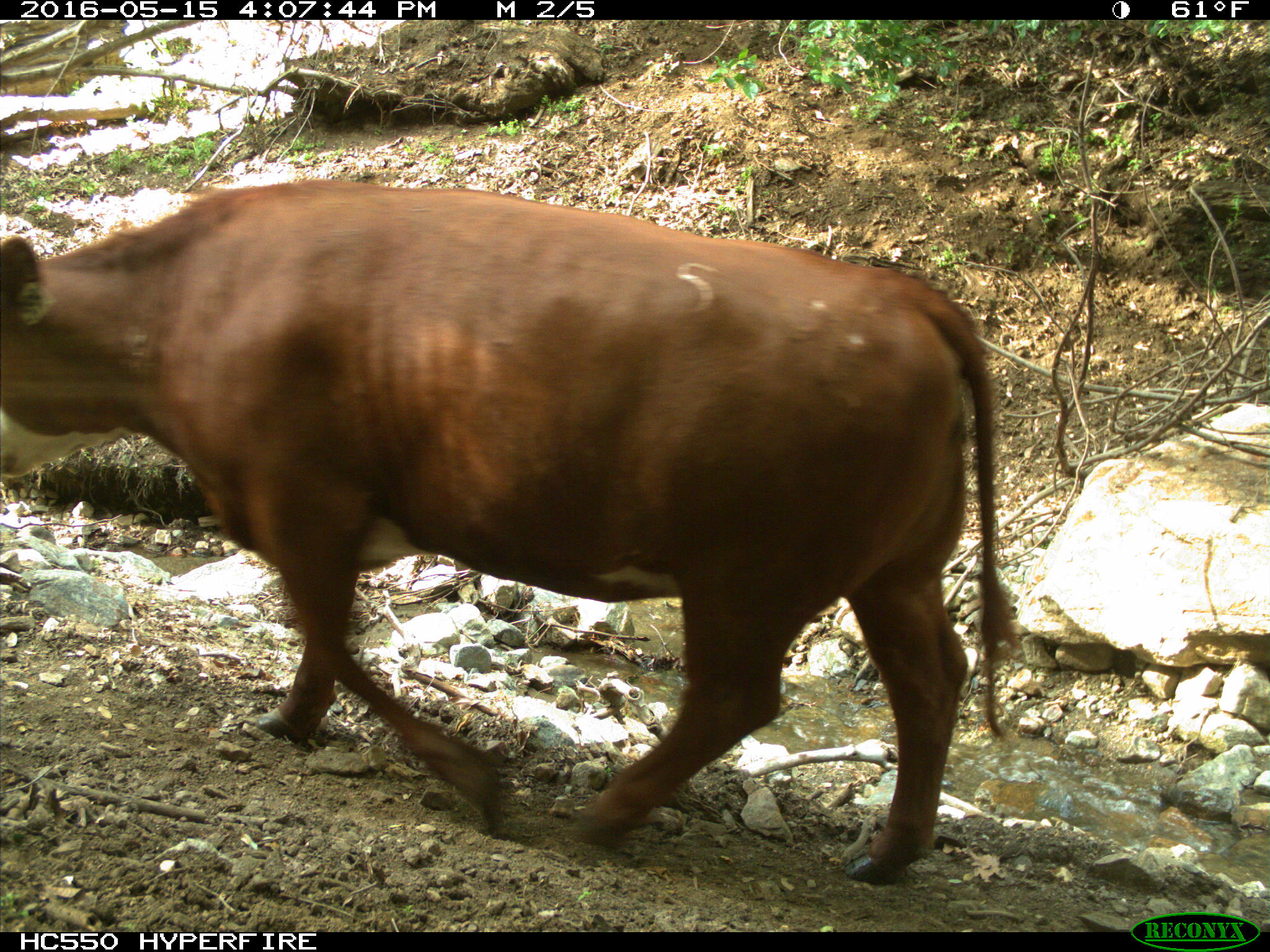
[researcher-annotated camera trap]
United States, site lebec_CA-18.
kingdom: Animalia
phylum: Chordata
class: Mammalia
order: Artiodactyla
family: Bovidae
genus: Bos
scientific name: Bos taurus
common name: domestic cow